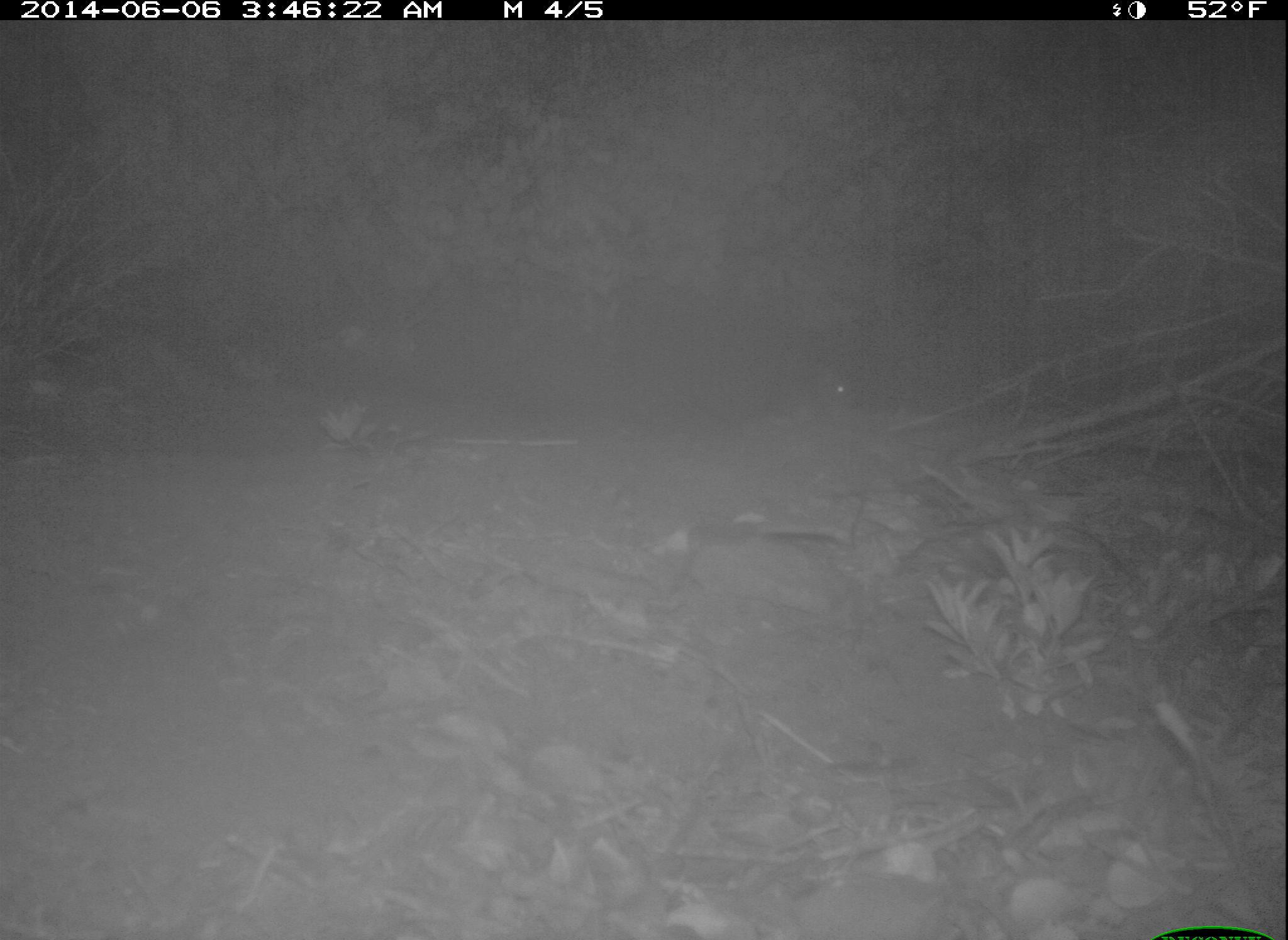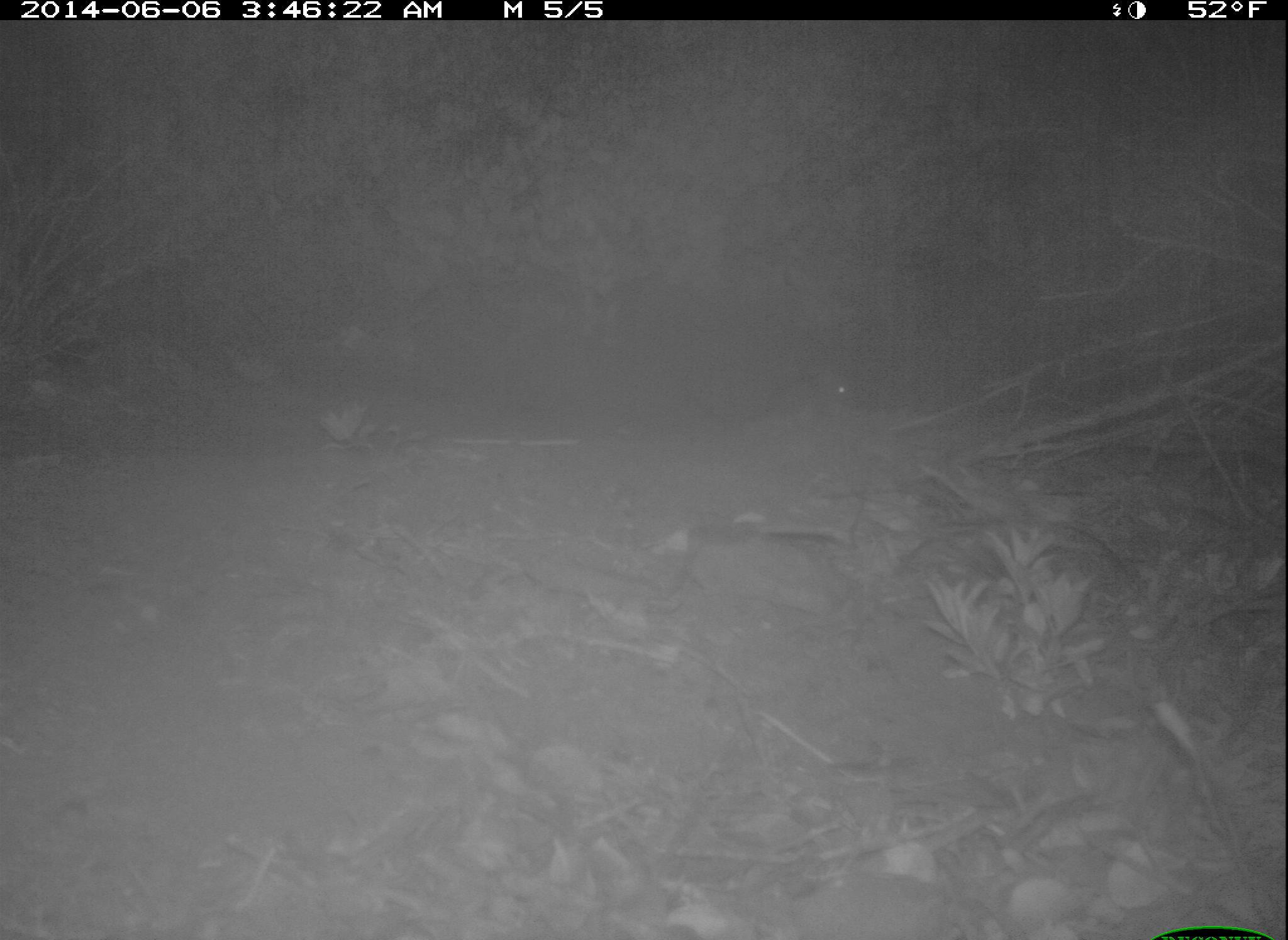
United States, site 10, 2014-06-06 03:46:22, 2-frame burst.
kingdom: Animalia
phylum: Chordata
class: Mammalia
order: Rodentia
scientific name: Rodentia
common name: rodent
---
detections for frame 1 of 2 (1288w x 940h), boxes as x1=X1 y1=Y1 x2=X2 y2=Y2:
rodent: x1=836 y1=382 x2=844 y2=393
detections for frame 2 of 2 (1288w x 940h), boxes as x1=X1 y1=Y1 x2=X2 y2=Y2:
rodent: x1=809 y1=372 x2=857 y2=397